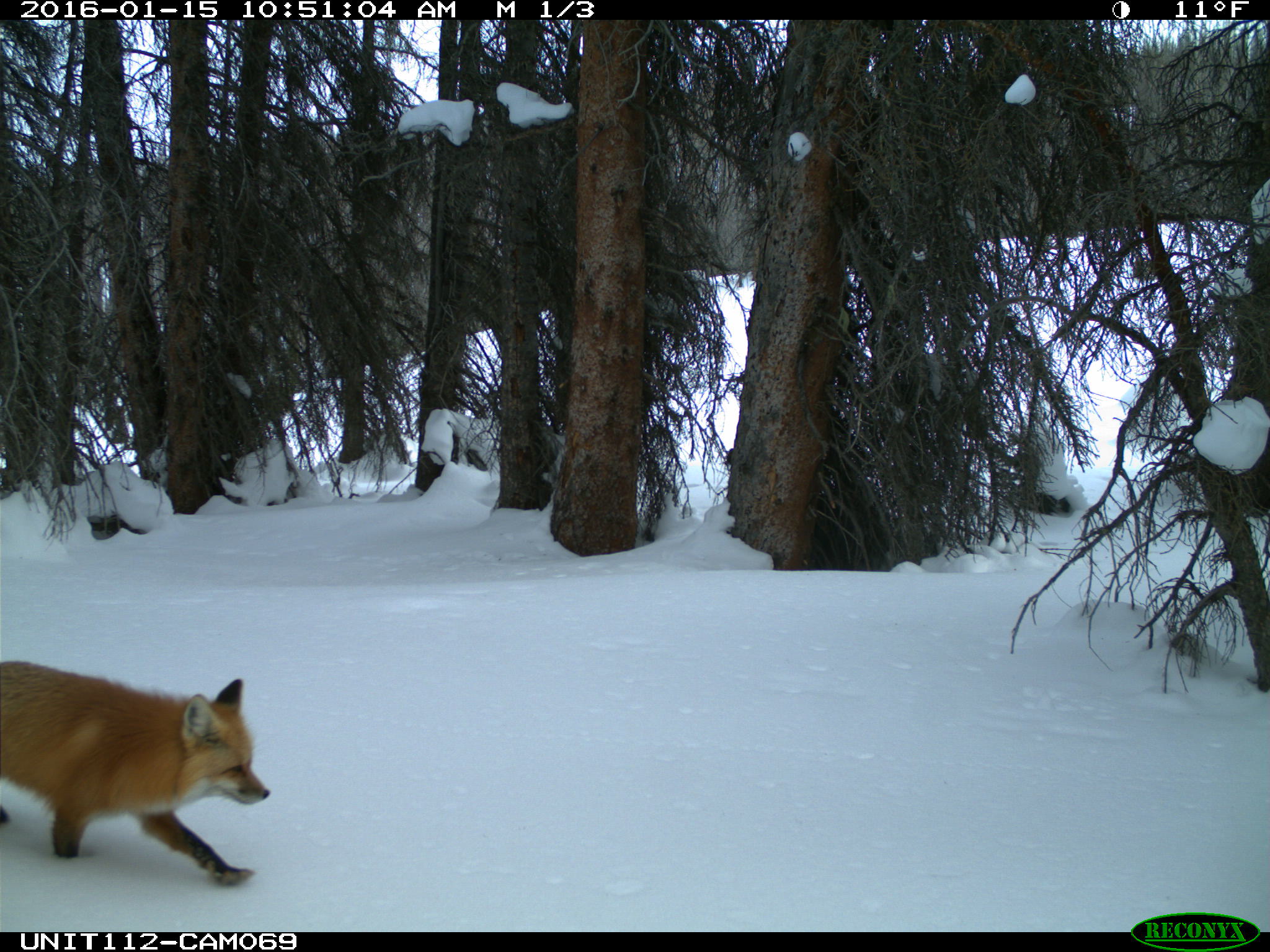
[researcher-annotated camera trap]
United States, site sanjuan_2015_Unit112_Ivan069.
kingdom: Animalia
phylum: Chordata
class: Mammalia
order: Carnivora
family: Canidae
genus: Vulpes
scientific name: Vulpes vulpes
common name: red fox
Vulpes vulpes (red fox).